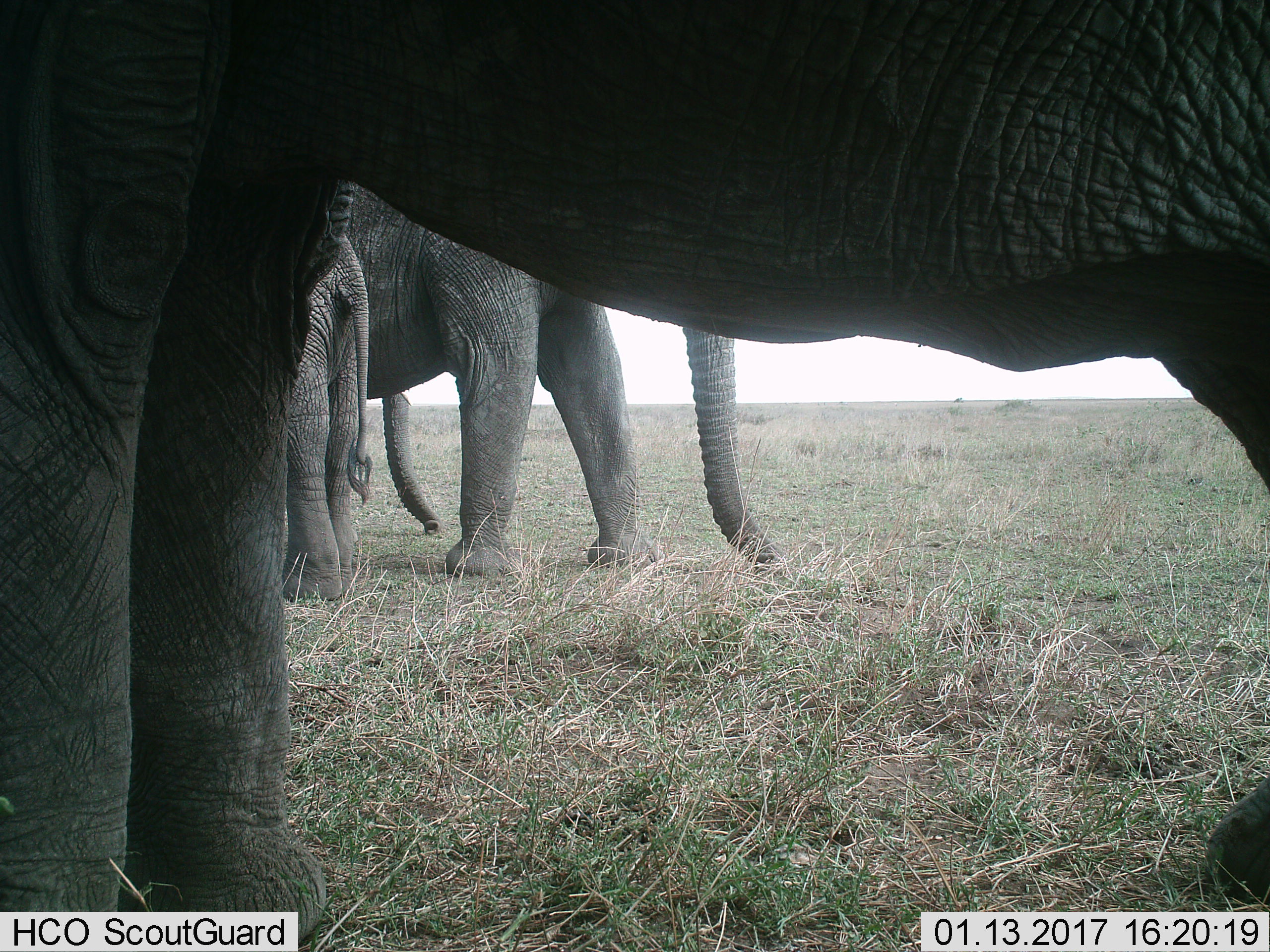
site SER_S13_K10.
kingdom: Animalia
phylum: Chordata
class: Mammalia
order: Proboscidea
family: Elephantidae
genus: Loxodonta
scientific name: Loxodonta africana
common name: african bush elephant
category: elephant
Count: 4.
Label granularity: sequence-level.